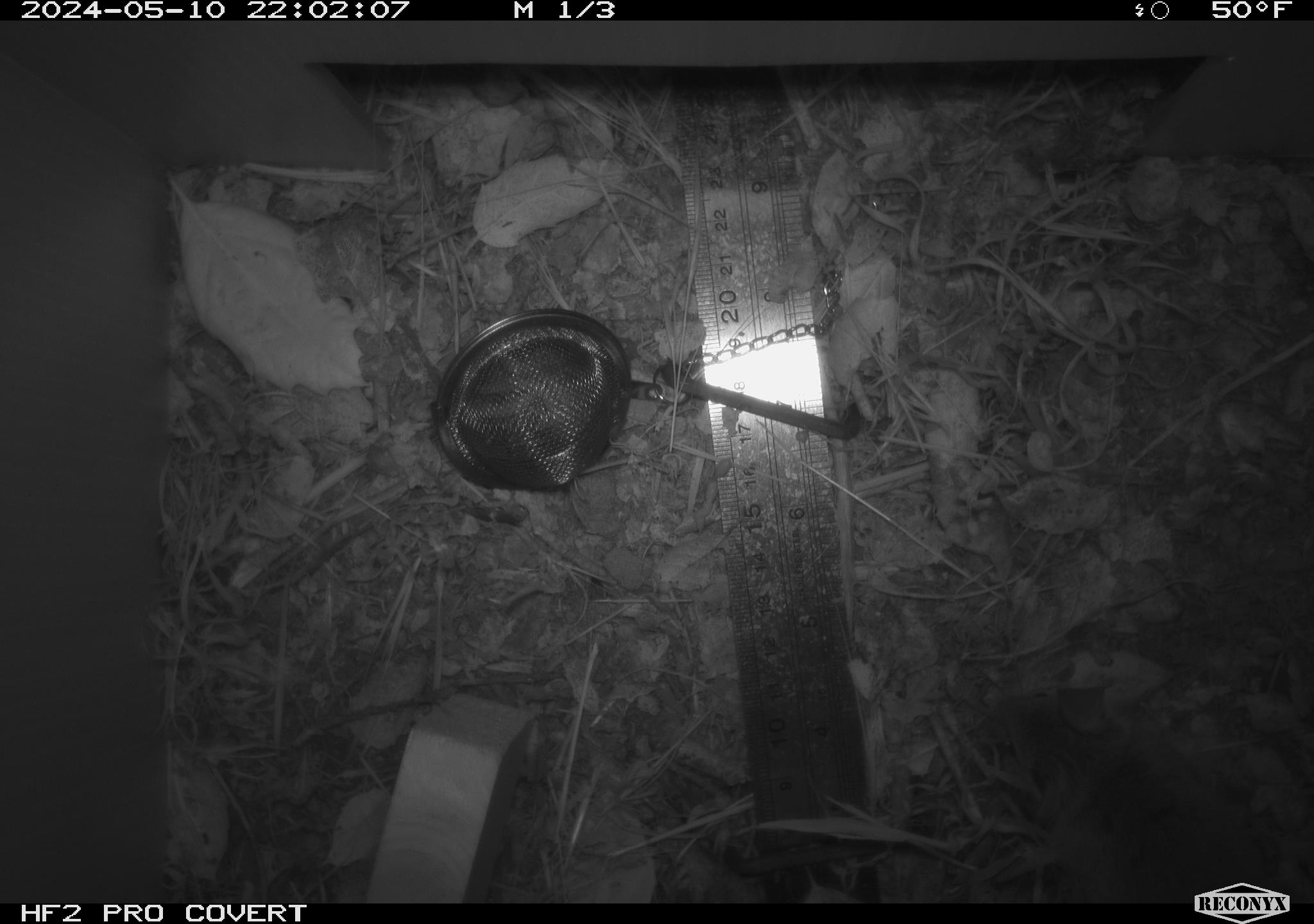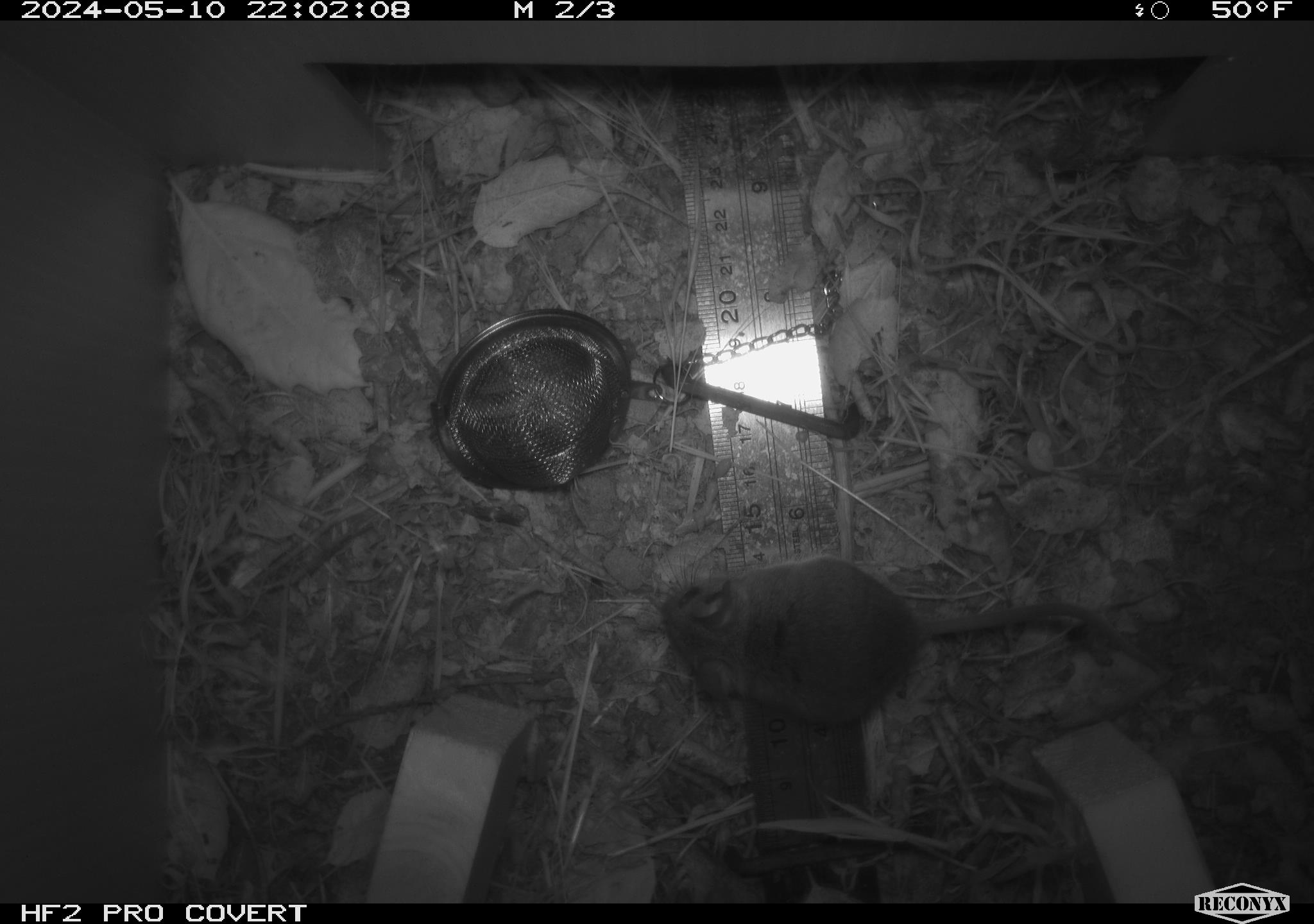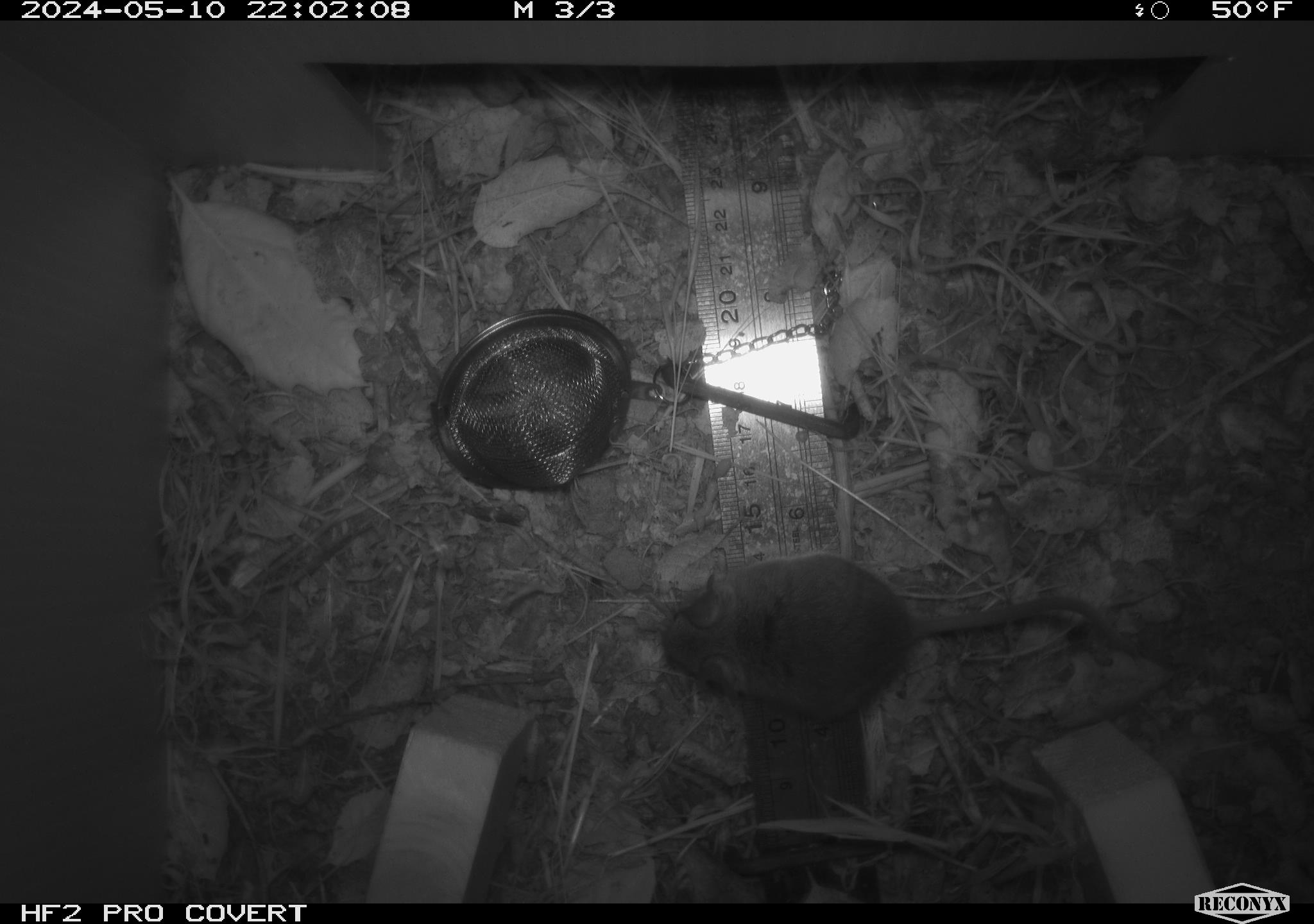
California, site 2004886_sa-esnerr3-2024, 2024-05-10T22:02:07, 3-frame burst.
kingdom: Animalia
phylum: Chordata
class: Mammalia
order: Rodentia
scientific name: Rodentia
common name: rodent